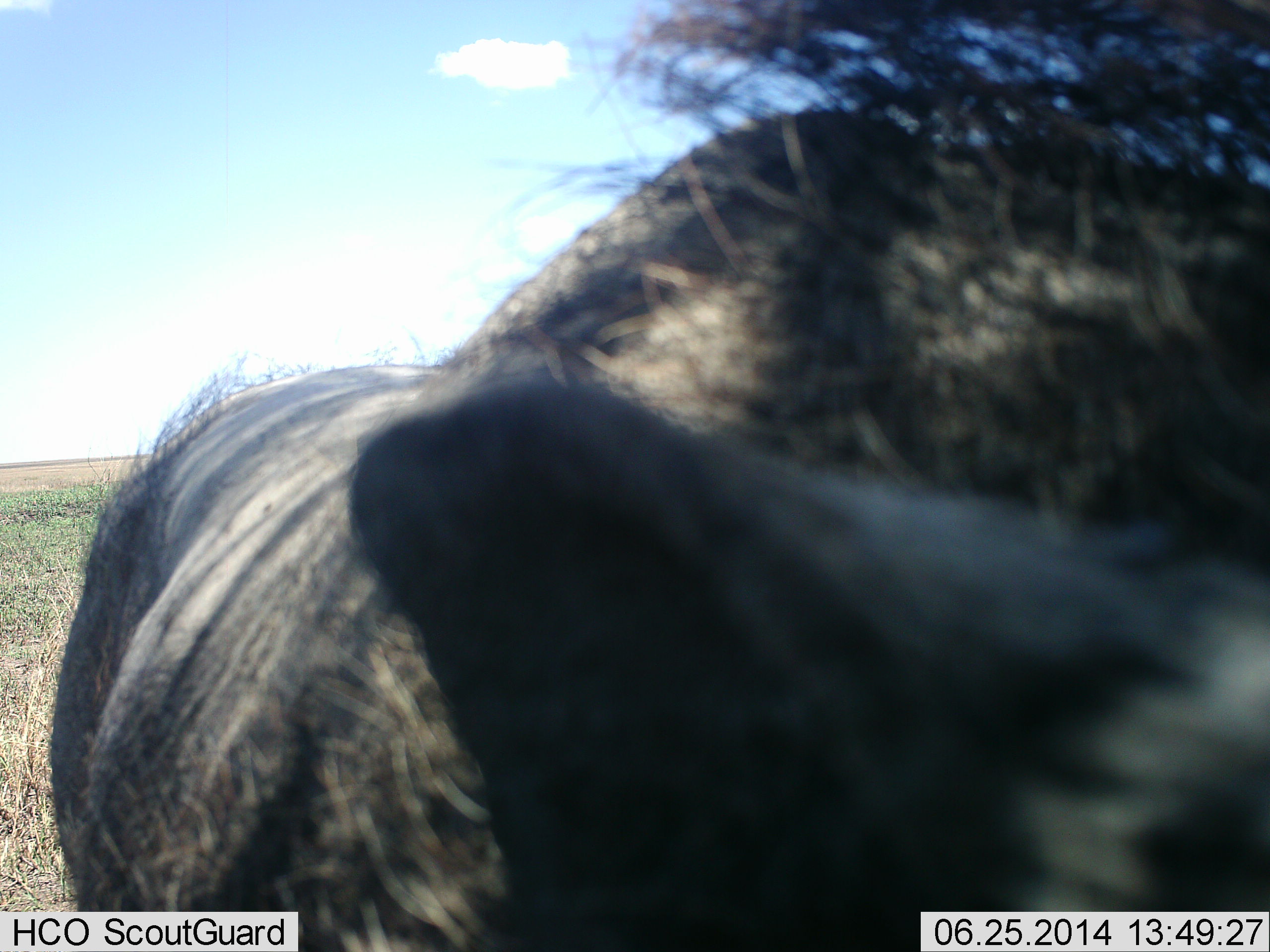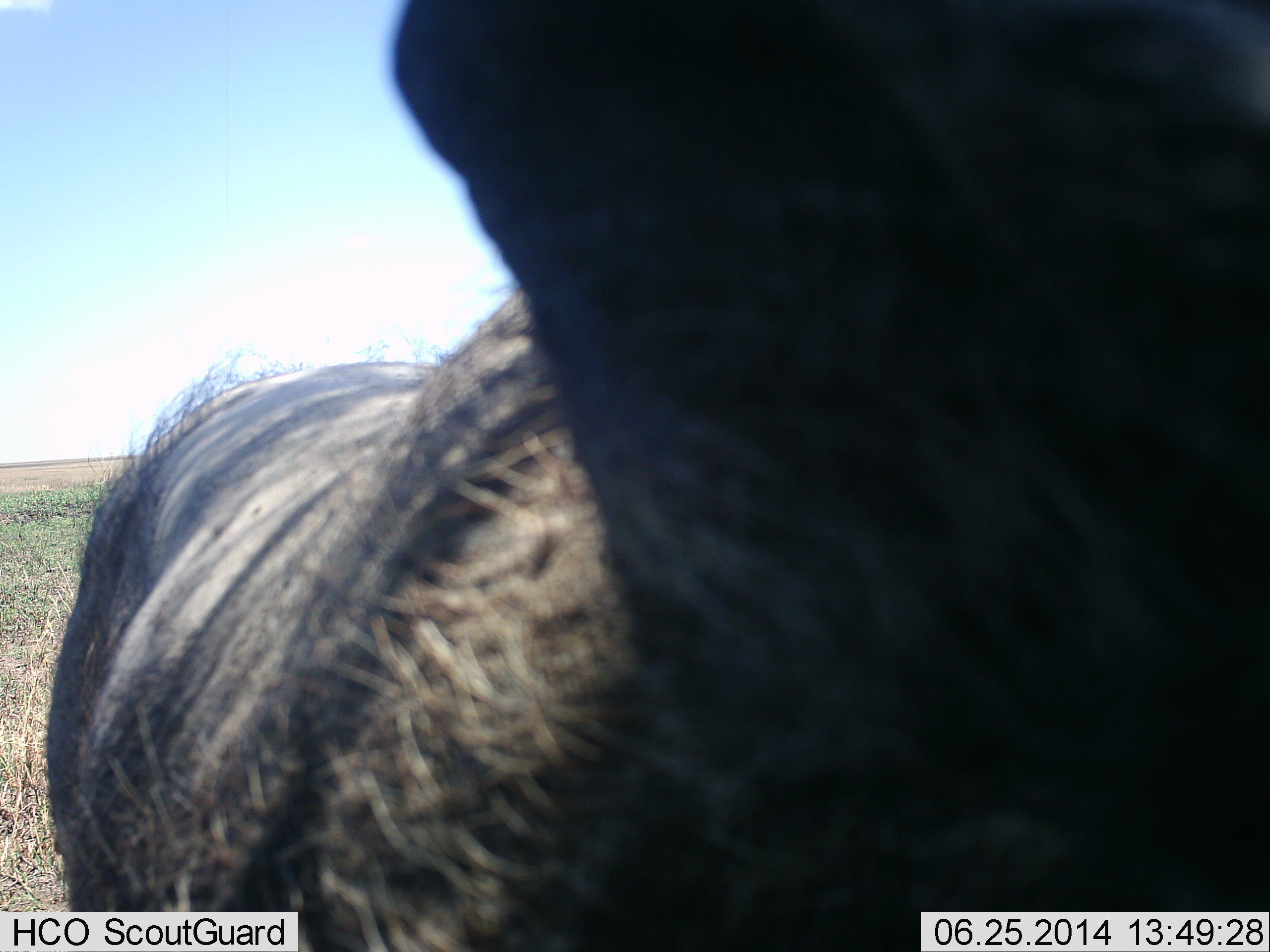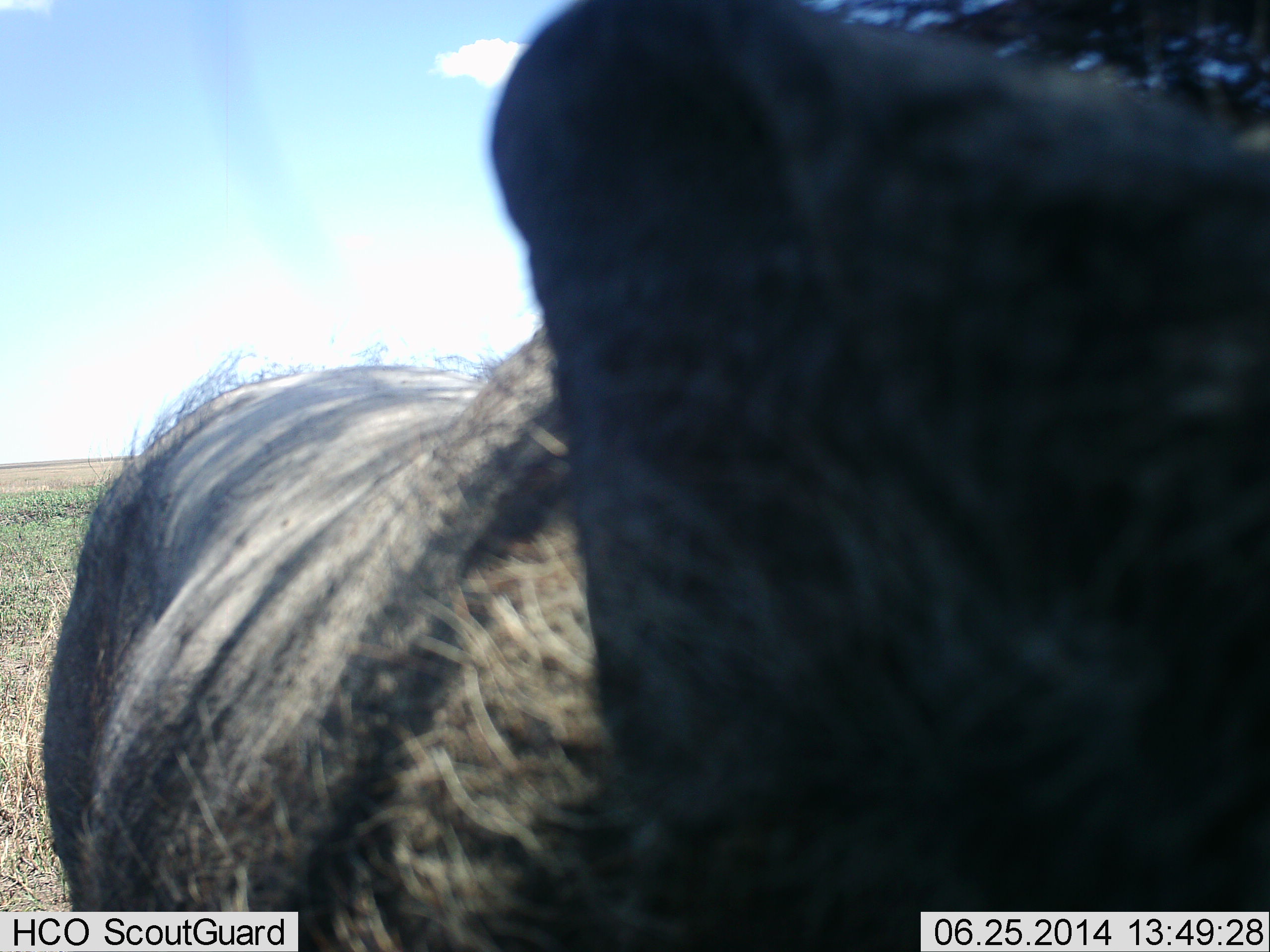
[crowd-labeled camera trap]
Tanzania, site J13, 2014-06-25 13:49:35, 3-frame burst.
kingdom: Animalia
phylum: Chordata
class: Mammalia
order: Artiodactyla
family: Suidae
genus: Phacochoerus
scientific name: Phacochoerus africanus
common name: warthog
Warthog (Phacochoerus africanus), count 1. Behavior (volunteer vote fractions): standing 100%, resting 0%, moving 0%, interacting 0%. Young present (vote fraction): 0%. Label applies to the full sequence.